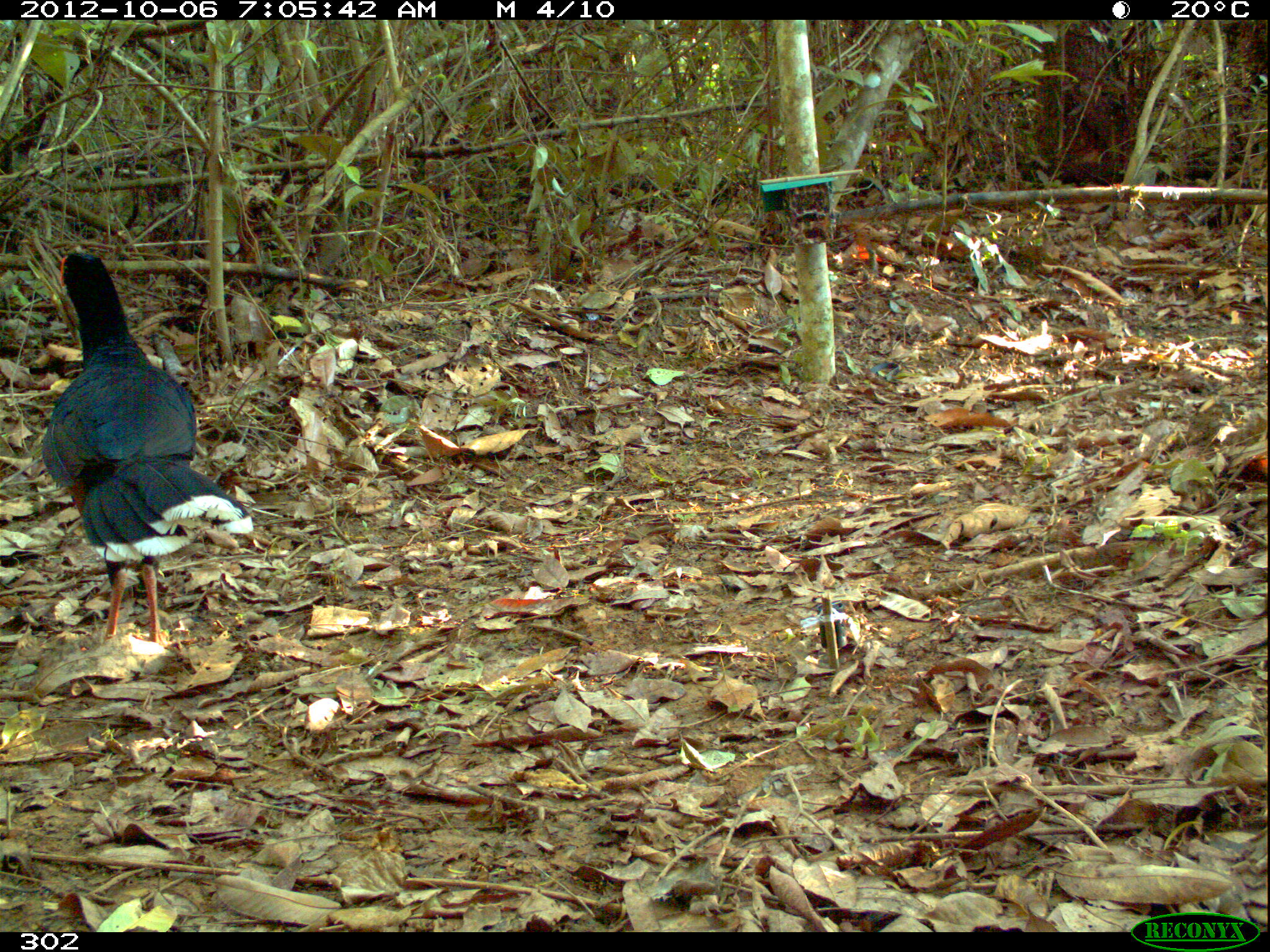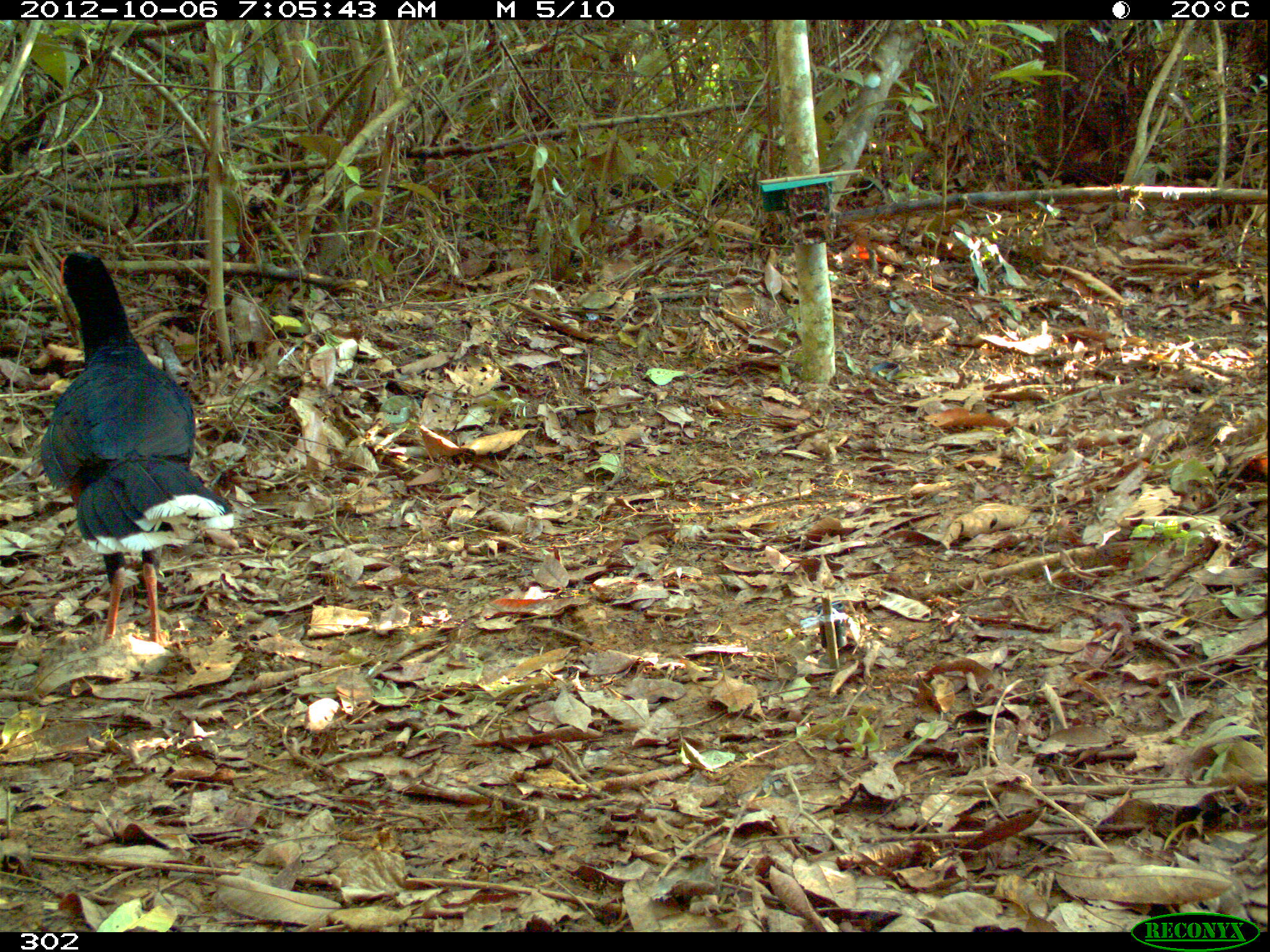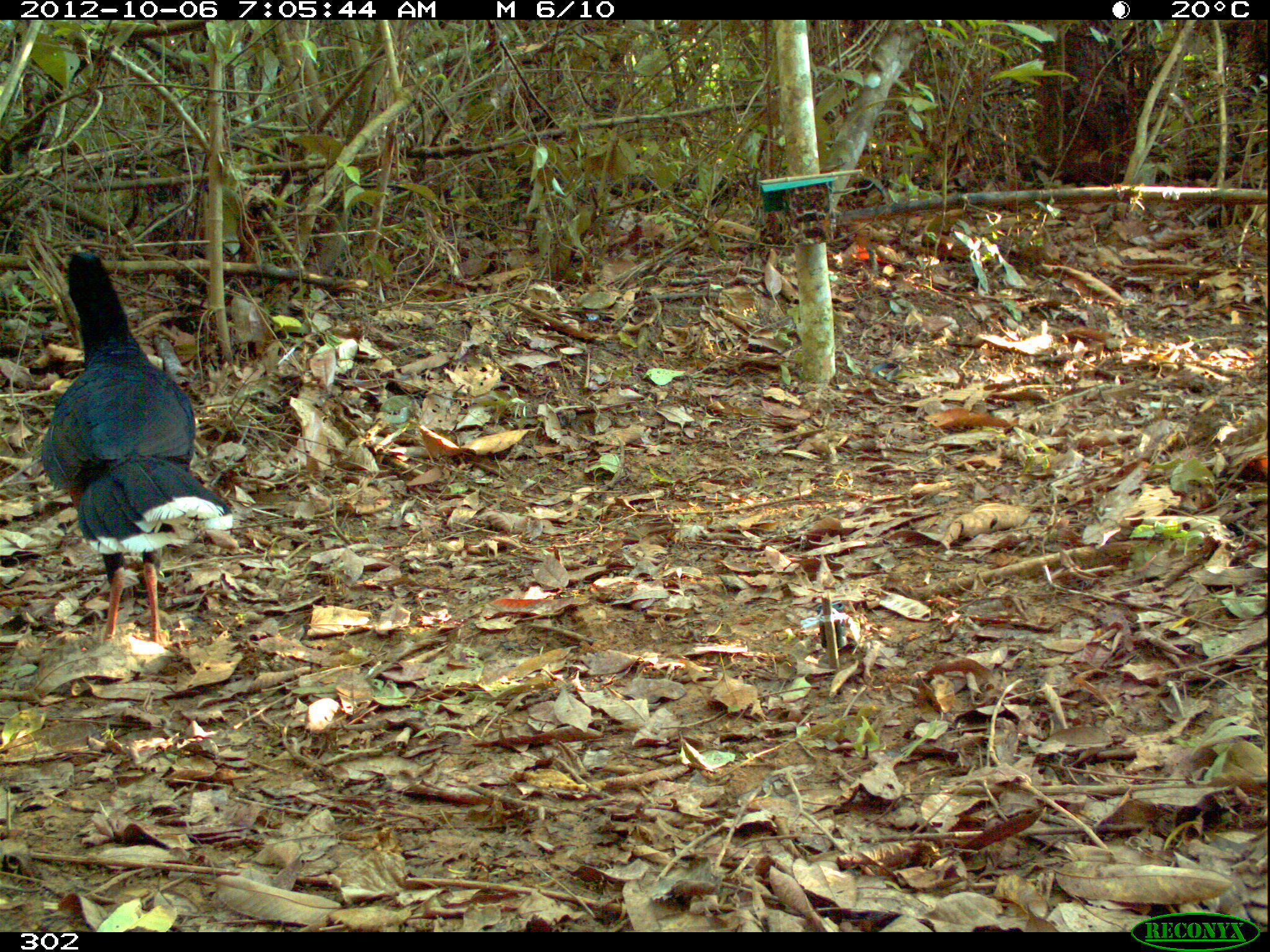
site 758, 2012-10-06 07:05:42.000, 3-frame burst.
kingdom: Animalia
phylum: Chordata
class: Aves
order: Galliformes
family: Cracidae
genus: Mitu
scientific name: Mitu tuberosum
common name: razor-billed curassow